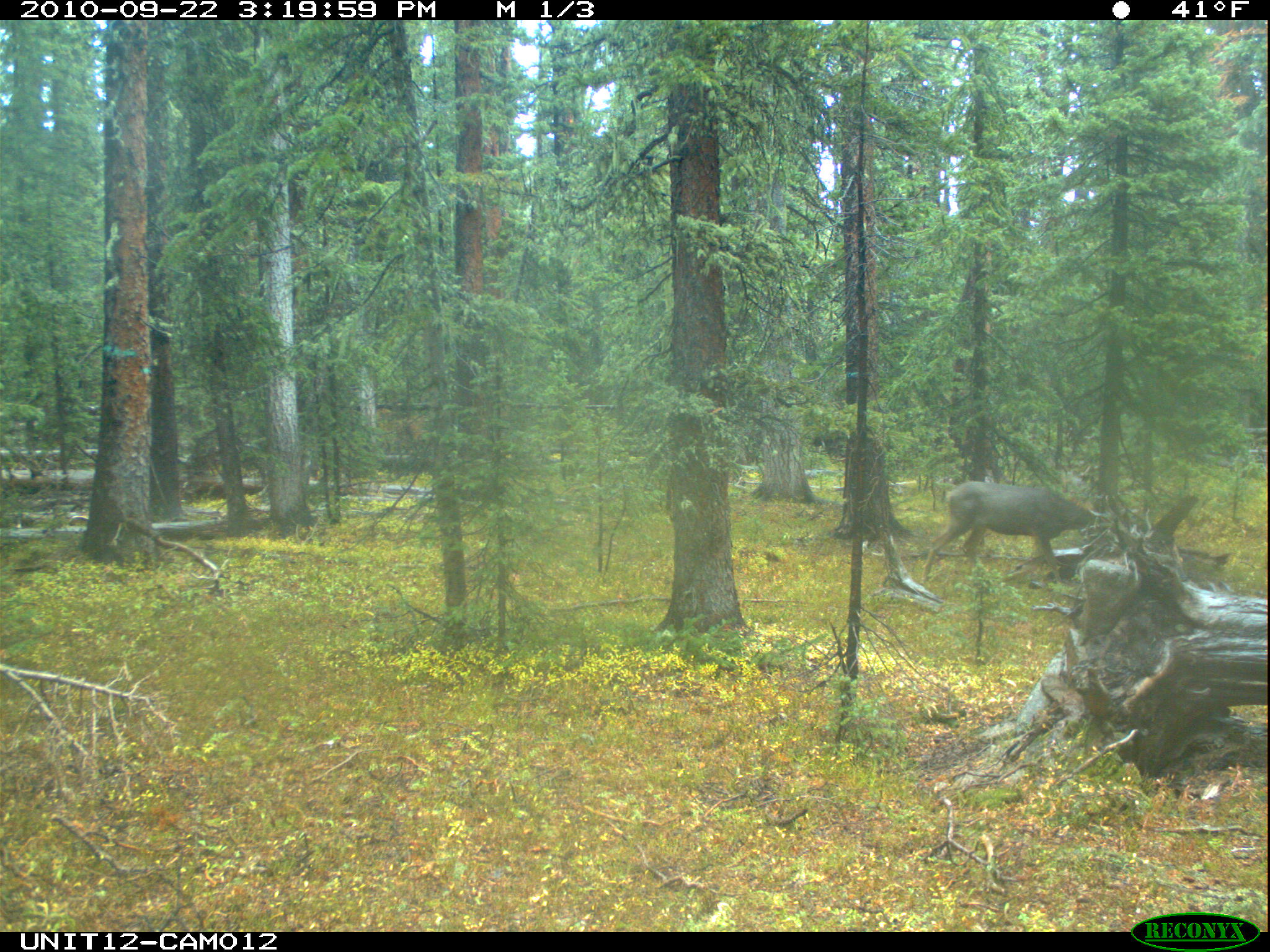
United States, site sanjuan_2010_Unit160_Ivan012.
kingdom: Animalia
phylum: Chordata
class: Mammalia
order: Artiodactyla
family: Cervidae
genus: Odocoileus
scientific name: Odocoileus hemionus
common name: mule deer